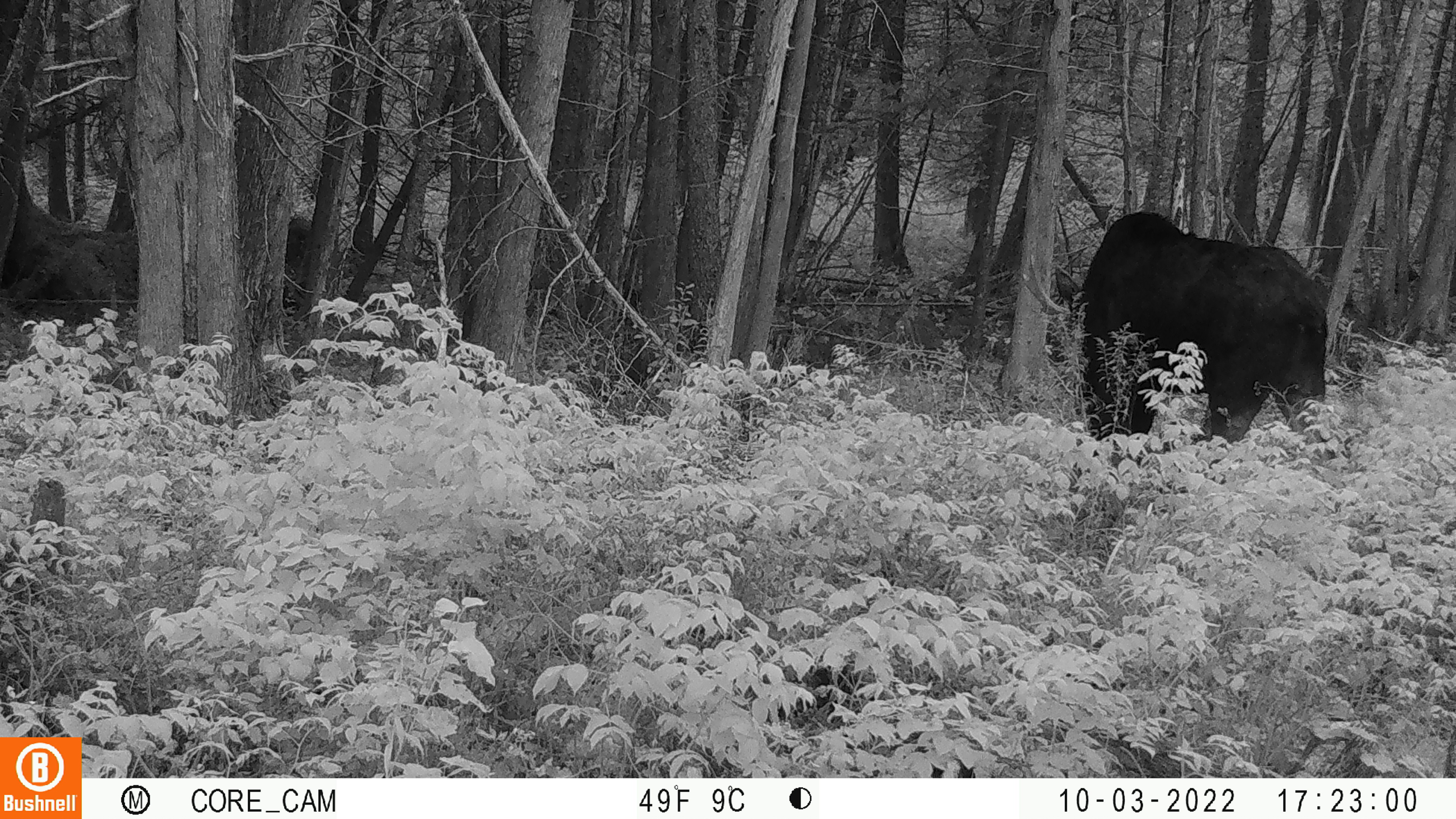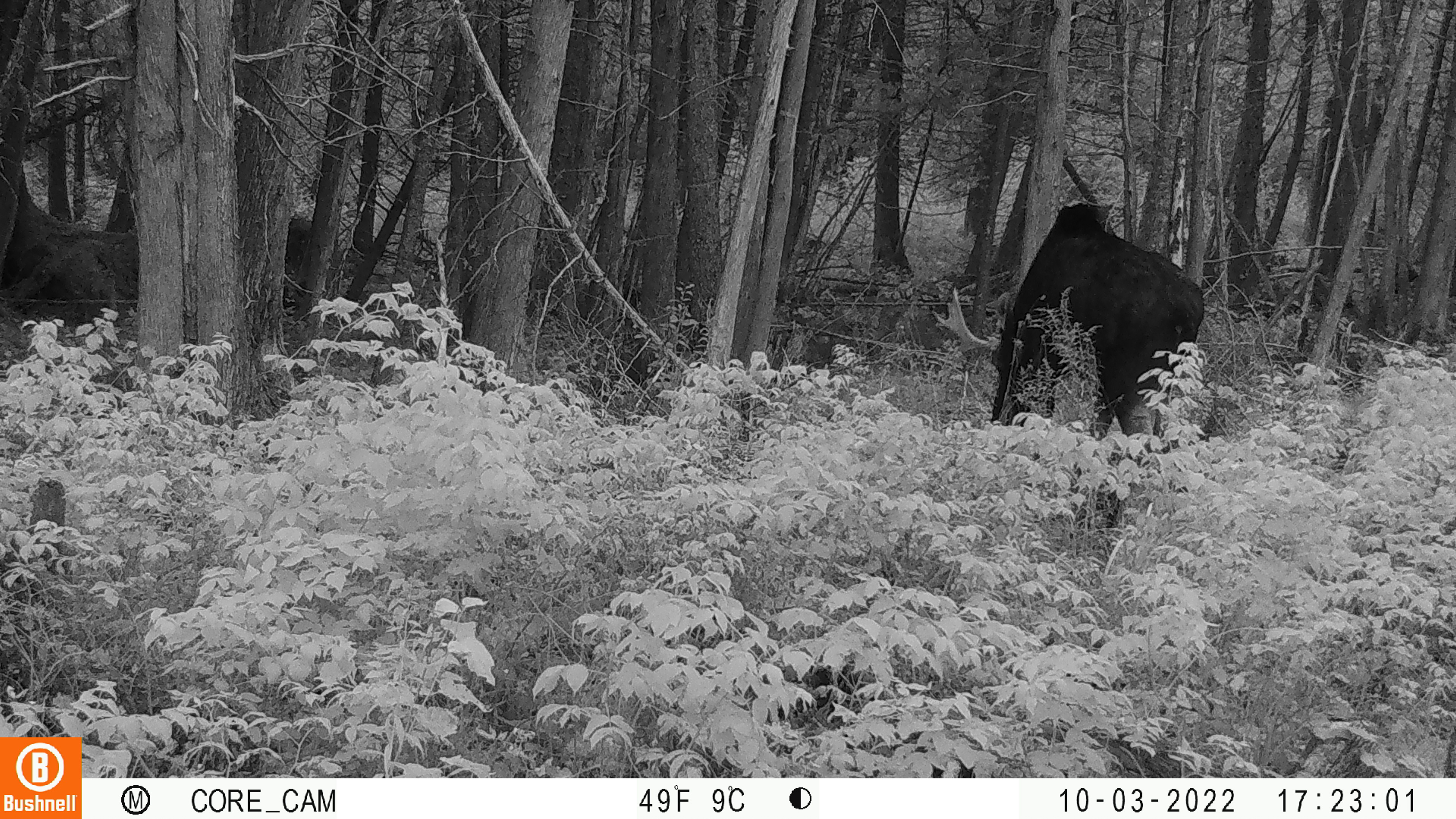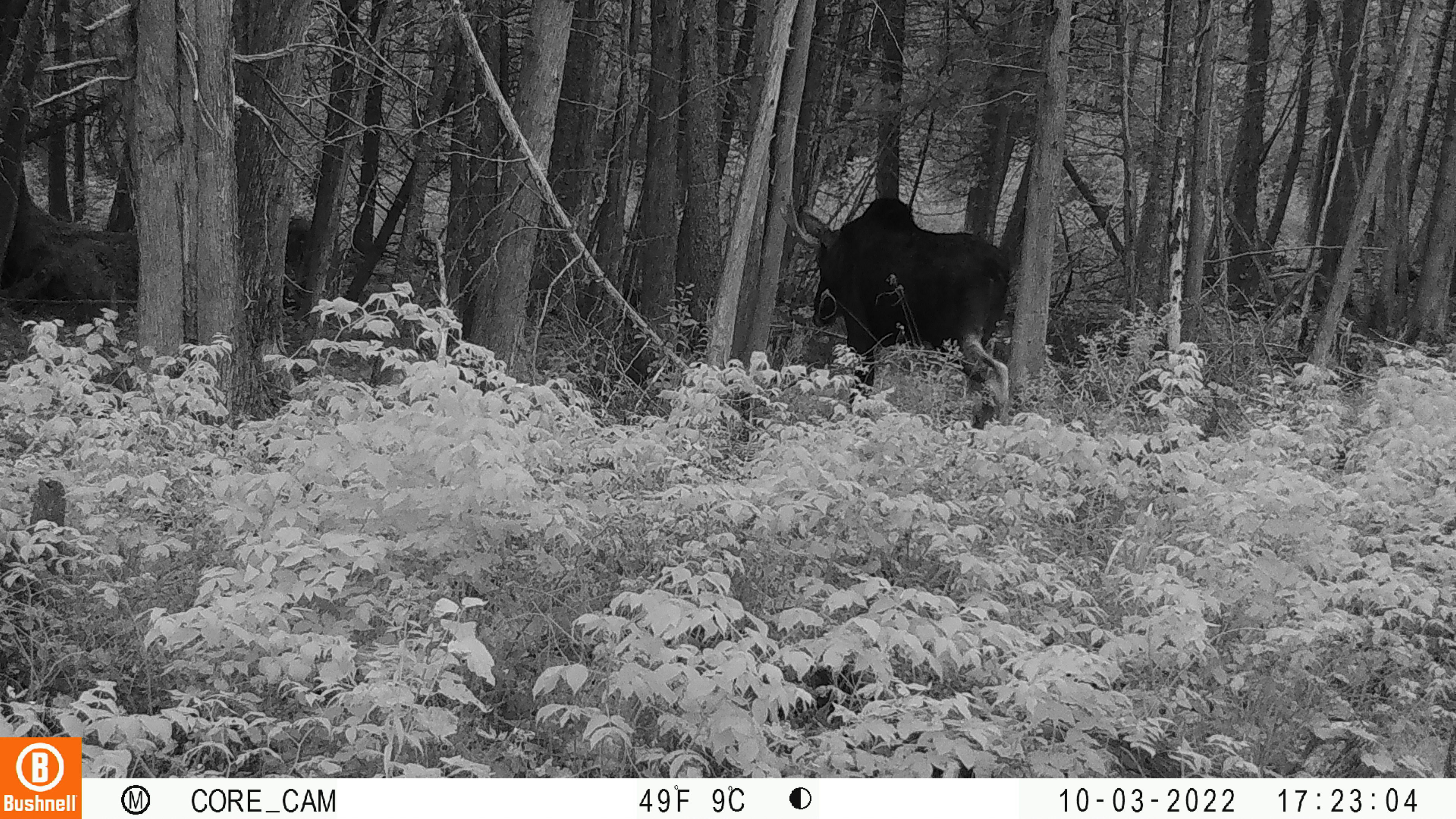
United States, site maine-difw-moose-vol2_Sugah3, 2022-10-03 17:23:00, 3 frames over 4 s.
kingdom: Animalia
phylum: Chordata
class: Mammalia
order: Artiodactyla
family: Cervidae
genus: Alces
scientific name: Alces alces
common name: moose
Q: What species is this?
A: Moose (Alces alces).